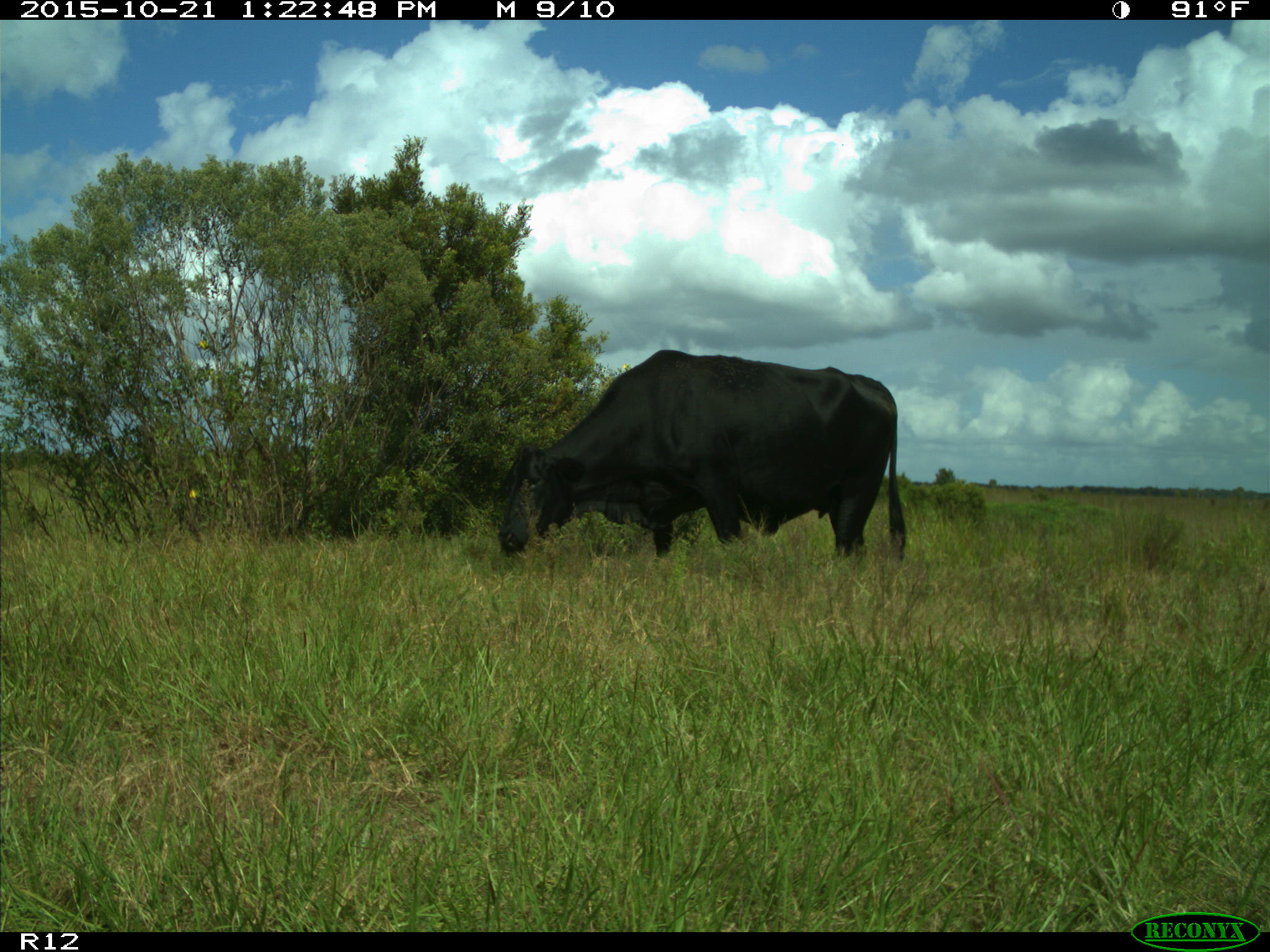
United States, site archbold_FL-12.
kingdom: Animalia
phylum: Chordata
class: Mammalia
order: Artiodactyla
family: Bovidae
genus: Bos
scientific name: Bos taurus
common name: domestic cow